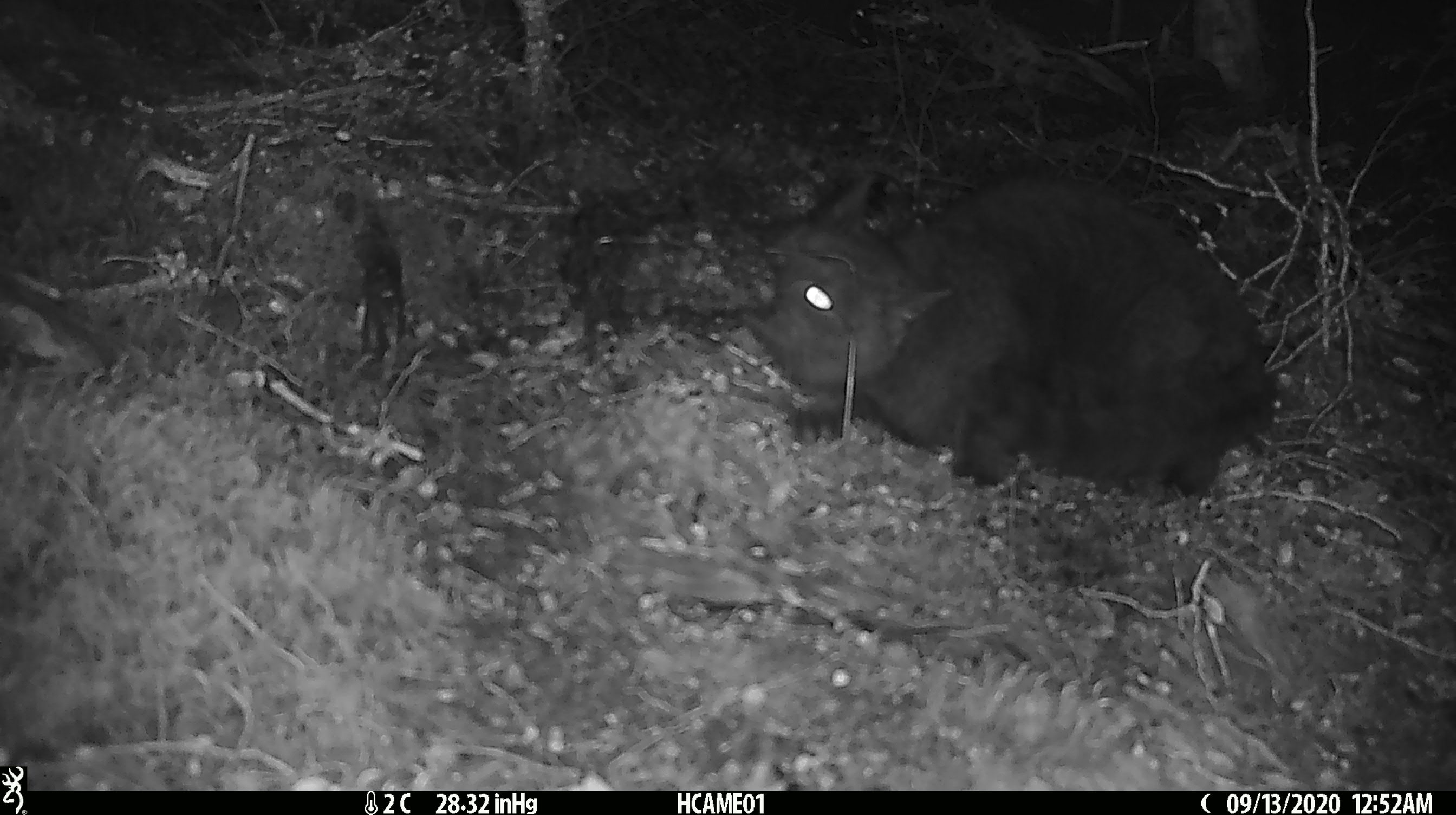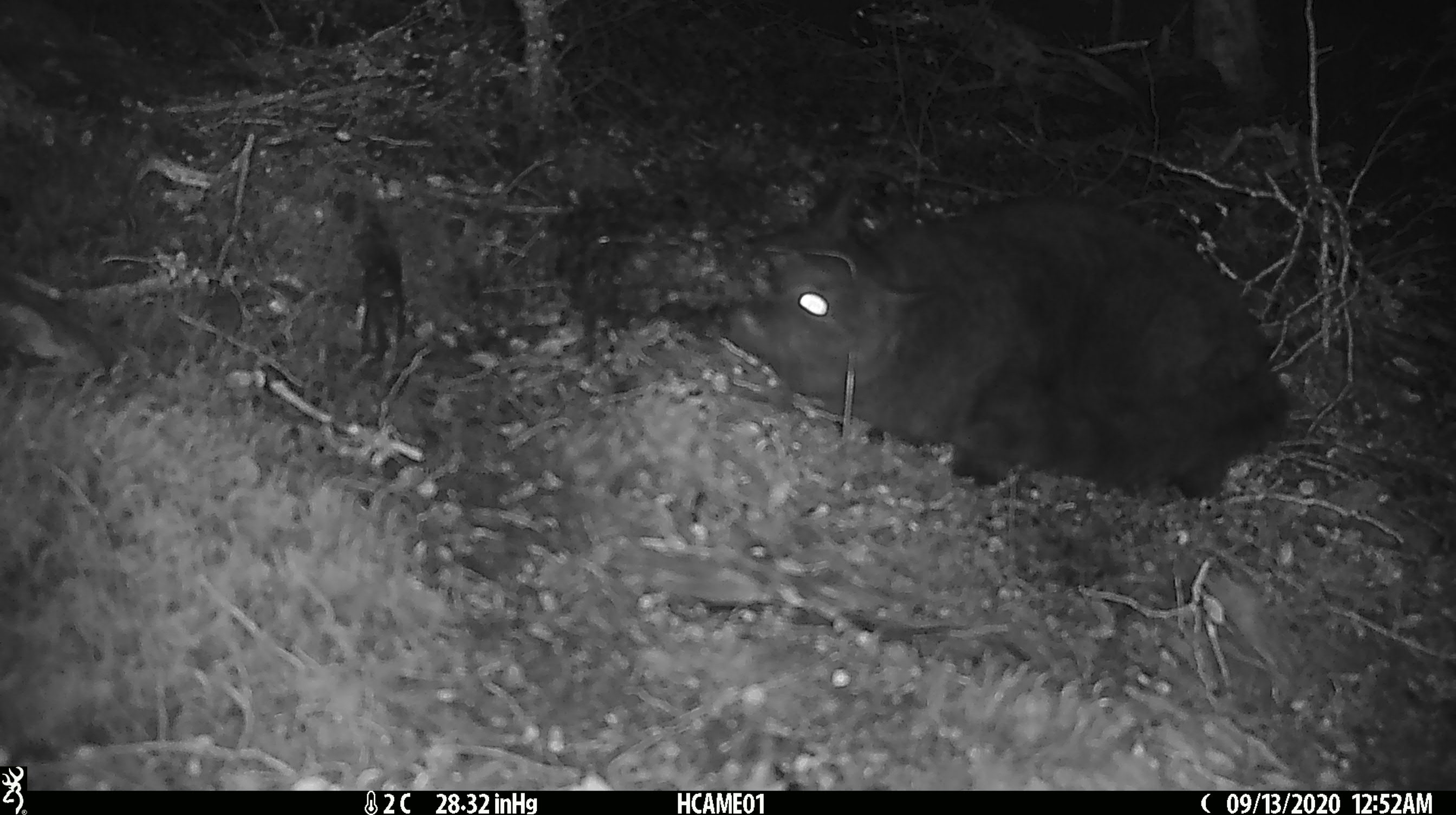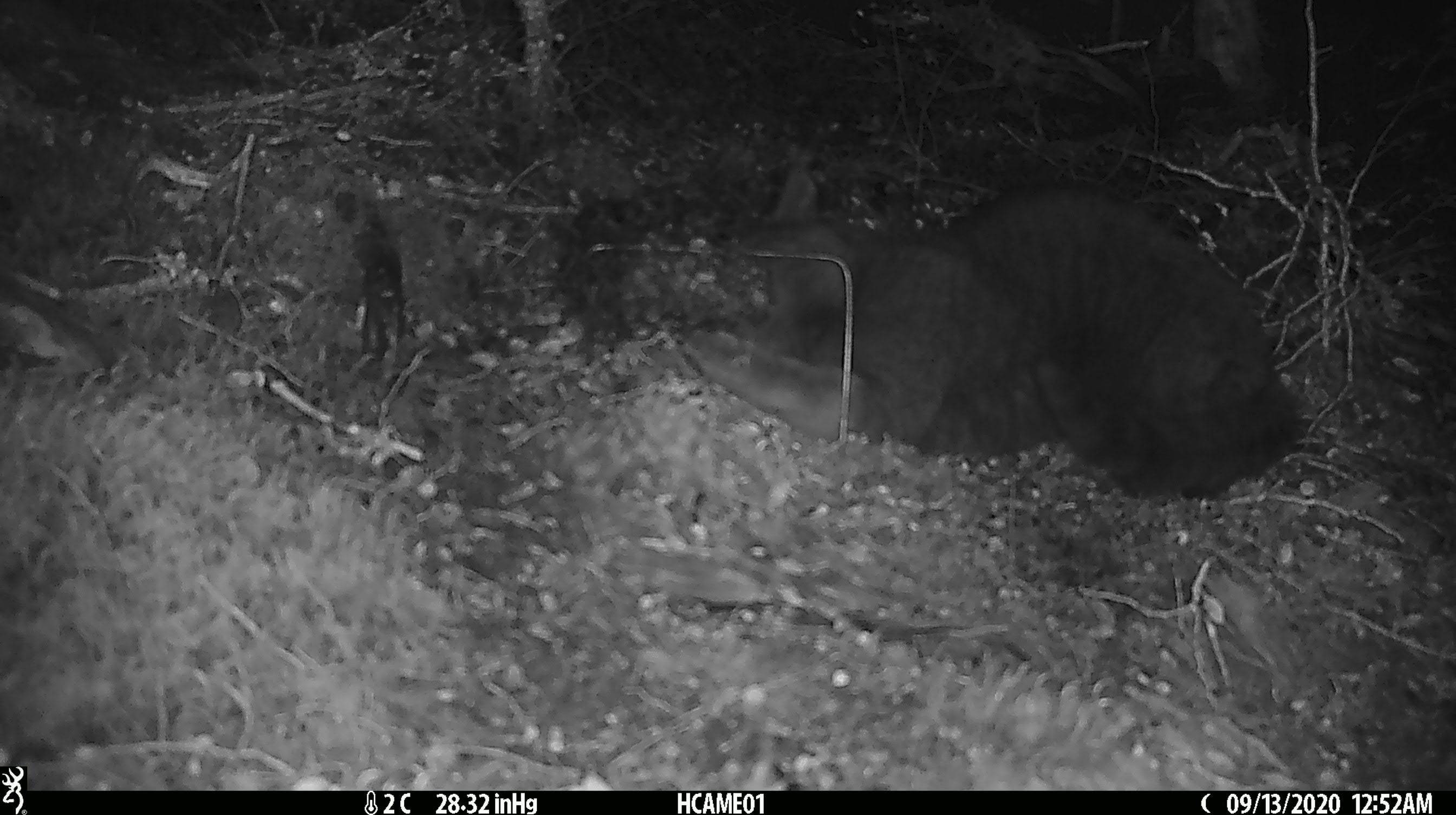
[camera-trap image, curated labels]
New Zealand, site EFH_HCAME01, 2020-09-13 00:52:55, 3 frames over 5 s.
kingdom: Animalia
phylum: Chordata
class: Mammalia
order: Carnivora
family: Felidae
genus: Felis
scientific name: Felis catus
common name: domestic cat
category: cat